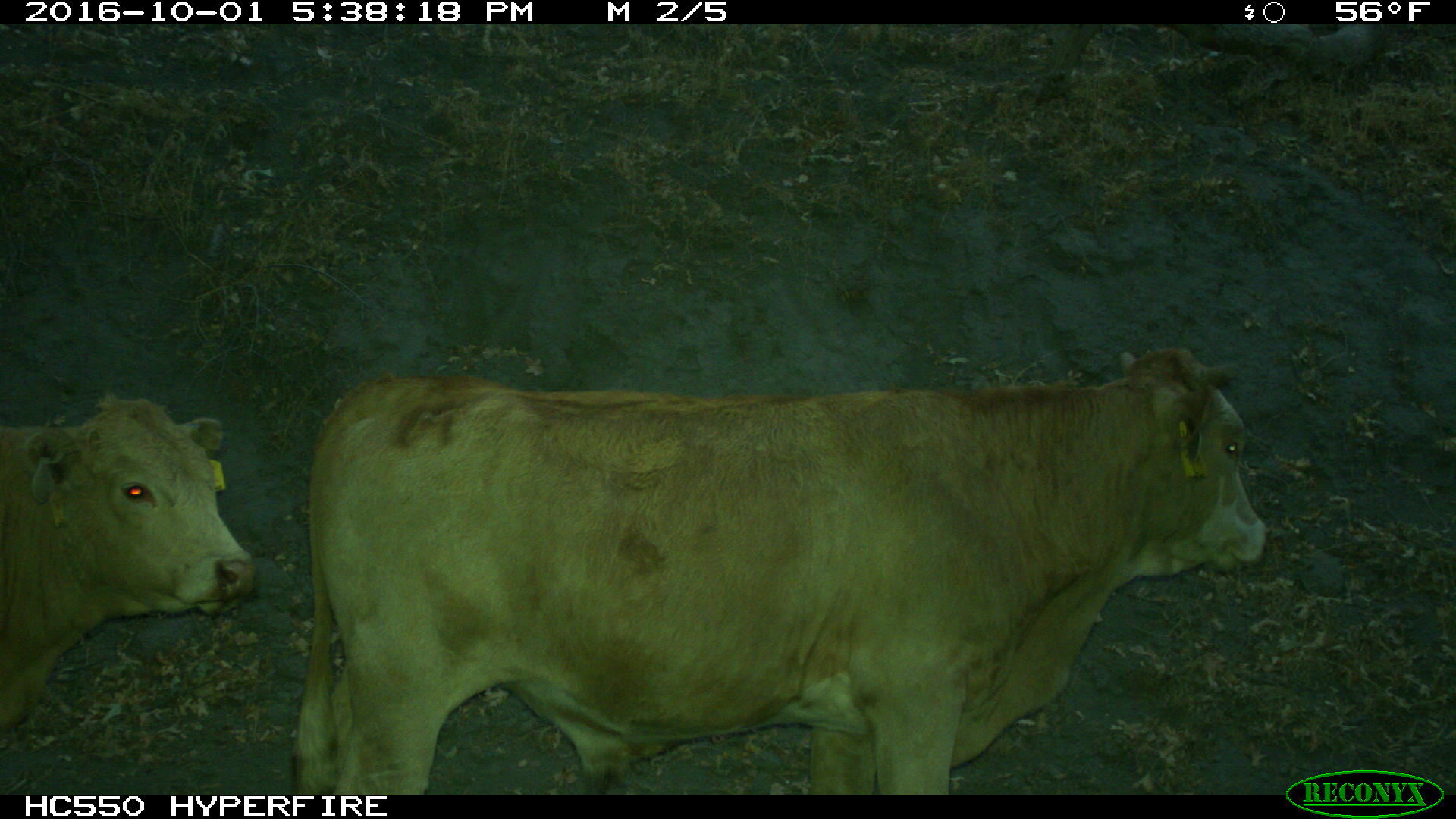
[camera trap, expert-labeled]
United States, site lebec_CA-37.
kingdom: Animalia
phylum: Chordata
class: Mammalia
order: Artiodactyla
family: Bovidae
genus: Bos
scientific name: Bos taurus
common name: domestic cow